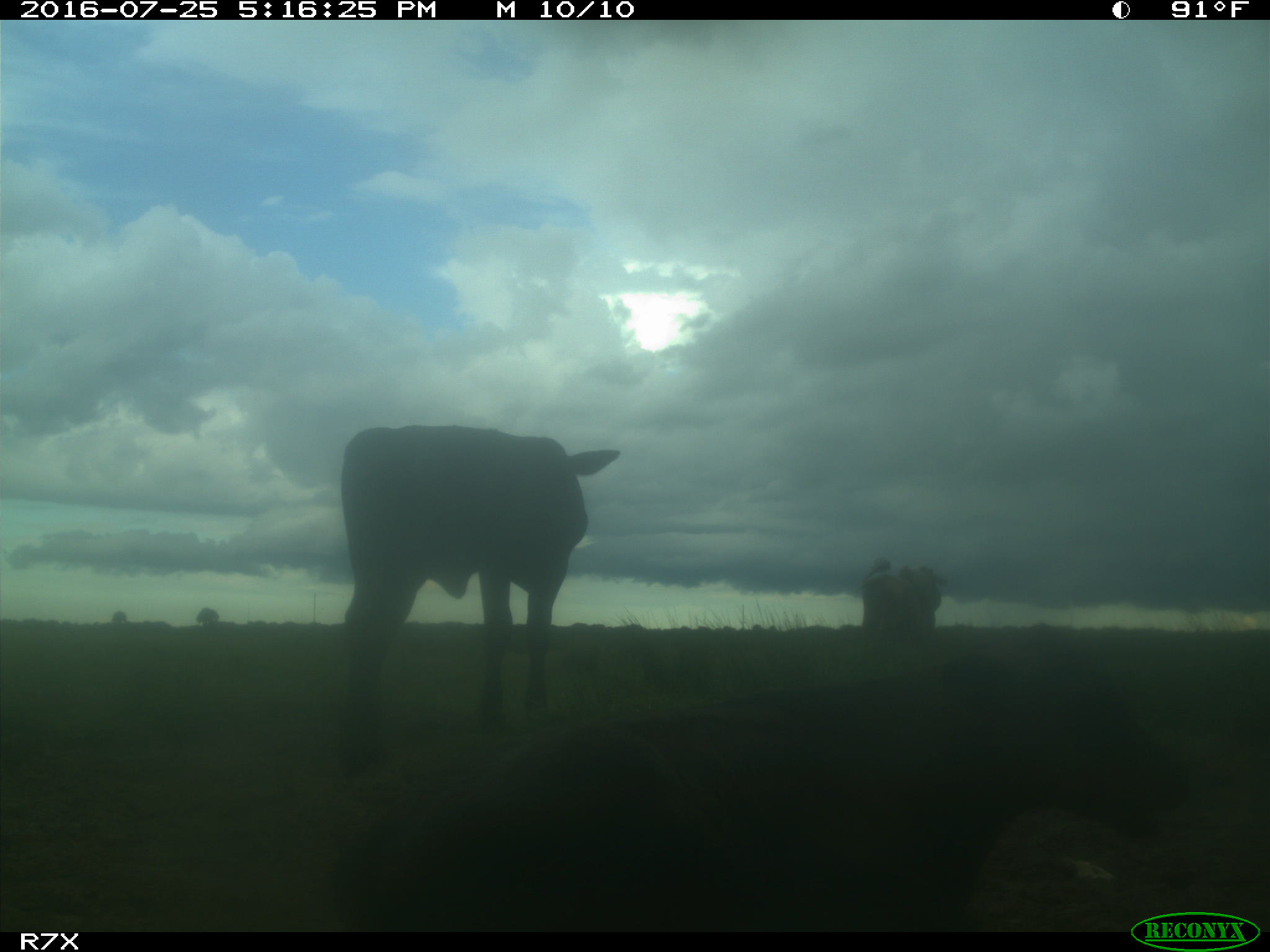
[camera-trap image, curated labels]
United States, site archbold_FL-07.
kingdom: Animalia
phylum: Chordata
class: Mammalia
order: Artiodactyla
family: Bovidae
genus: Bos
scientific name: Bos taurus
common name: domestic cow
Bos taurus (domestic cow).